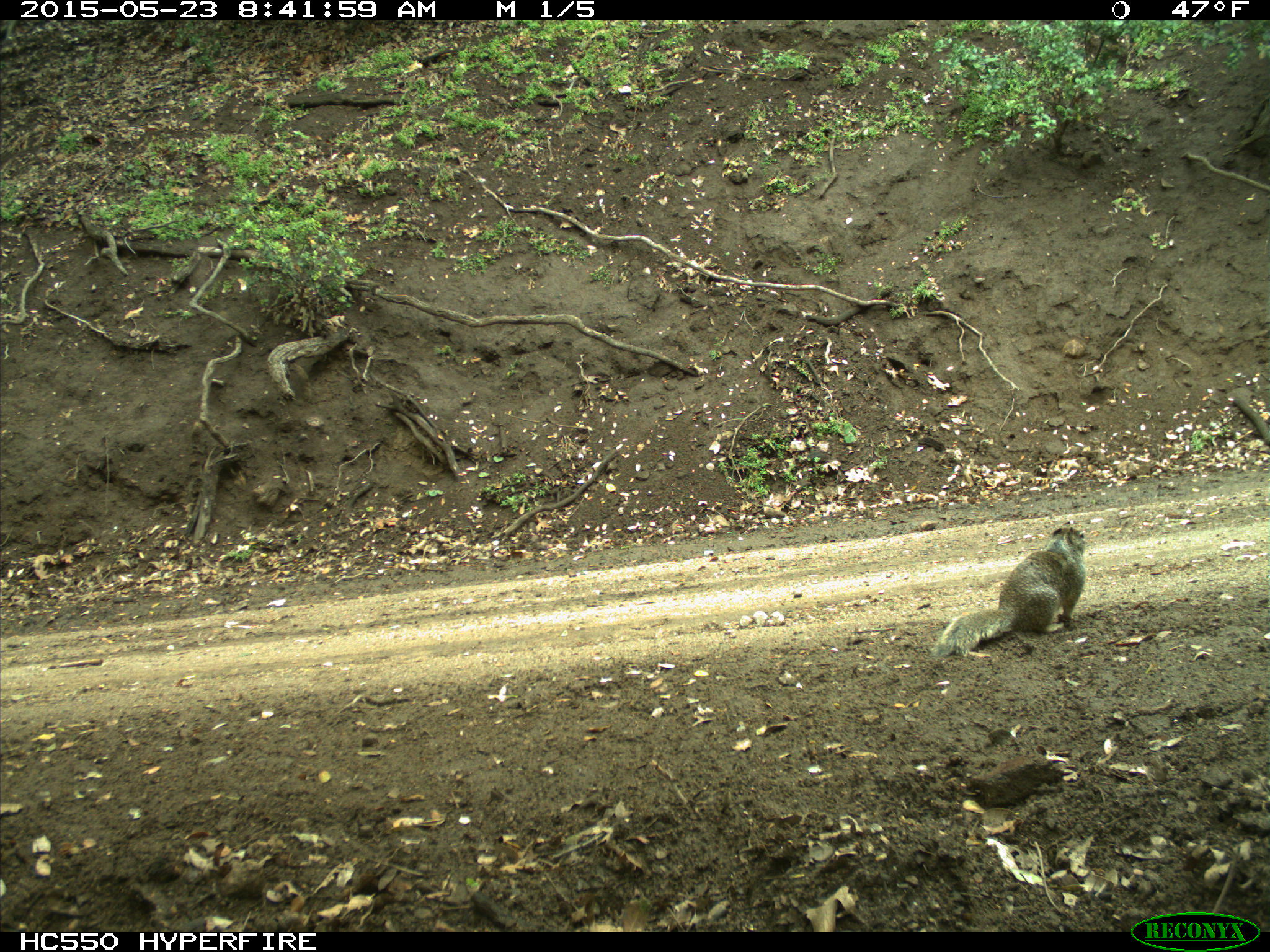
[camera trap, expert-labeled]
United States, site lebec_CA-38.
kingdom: Animalia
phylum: Chordata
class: Mammalia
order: Rodentia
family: Sciuridae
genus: Otospermophilus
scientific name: Otospermophilus beecheyi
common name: california ground squirrel